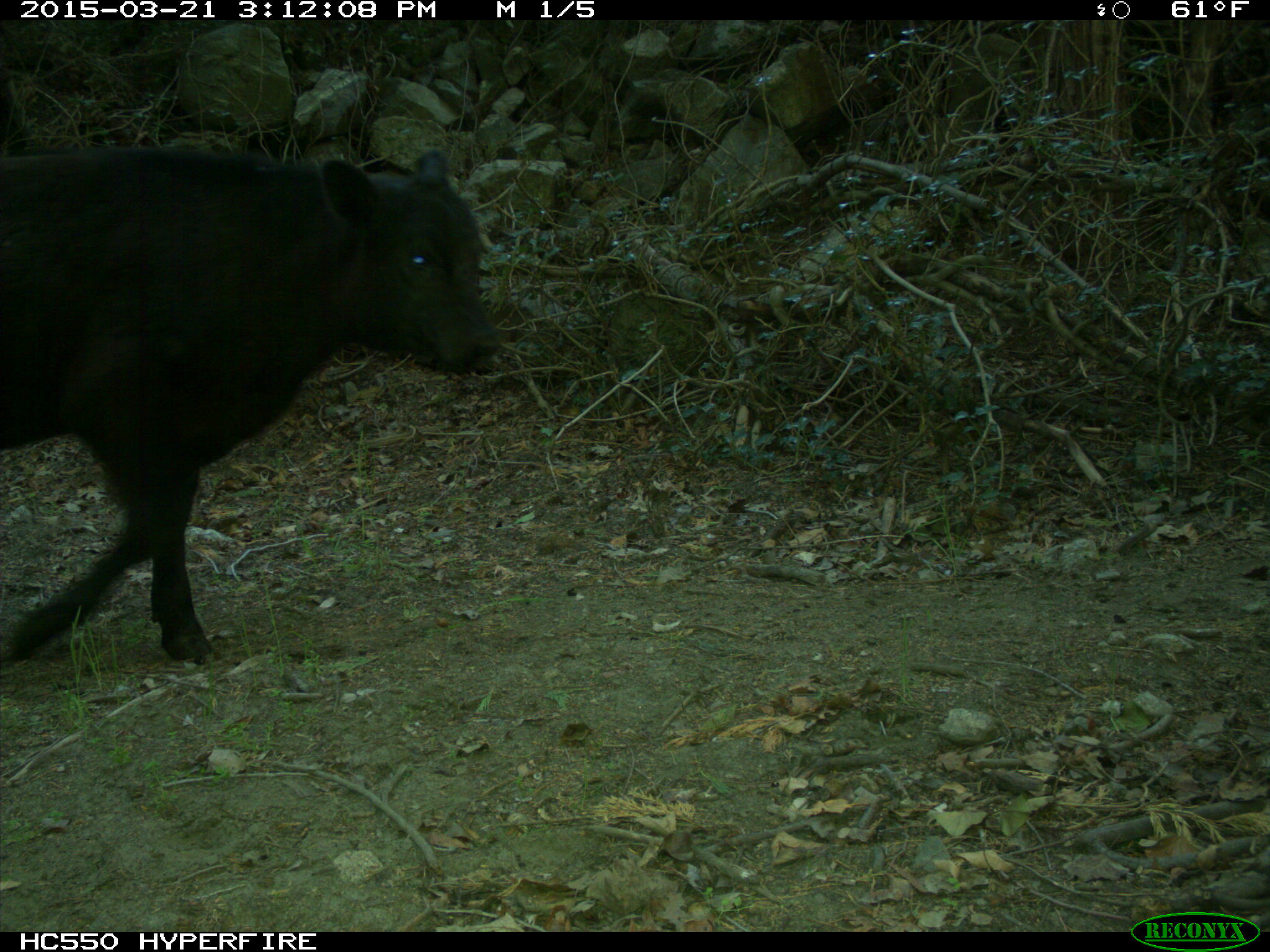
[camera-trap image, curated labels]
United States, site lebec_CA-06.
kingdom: Animalia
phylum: Chordata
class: Mammalia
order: Artiodactyla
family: Bovidae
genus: Bos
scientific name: Bos taurus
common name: domestic cow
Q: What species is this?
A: Bos taurus (domestic cow).